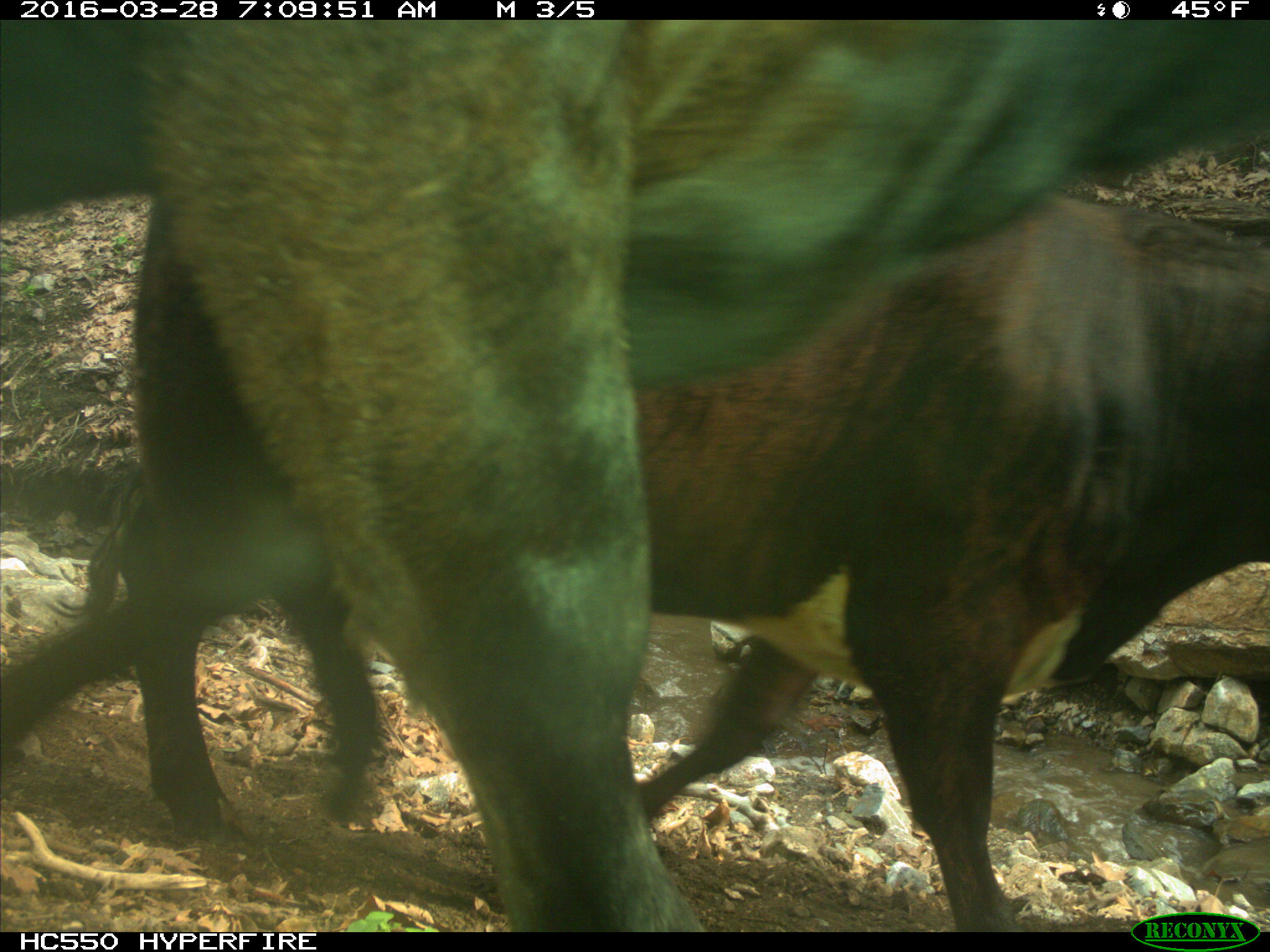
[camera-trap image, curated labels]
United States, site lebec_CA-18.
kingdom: Animalia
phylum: Chordata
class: Mammalia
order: Artiodactyla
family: Bovidae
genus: Bos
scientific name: Bos taurus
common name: domestic cow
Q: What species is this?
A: Bos taurus (domestic cow).